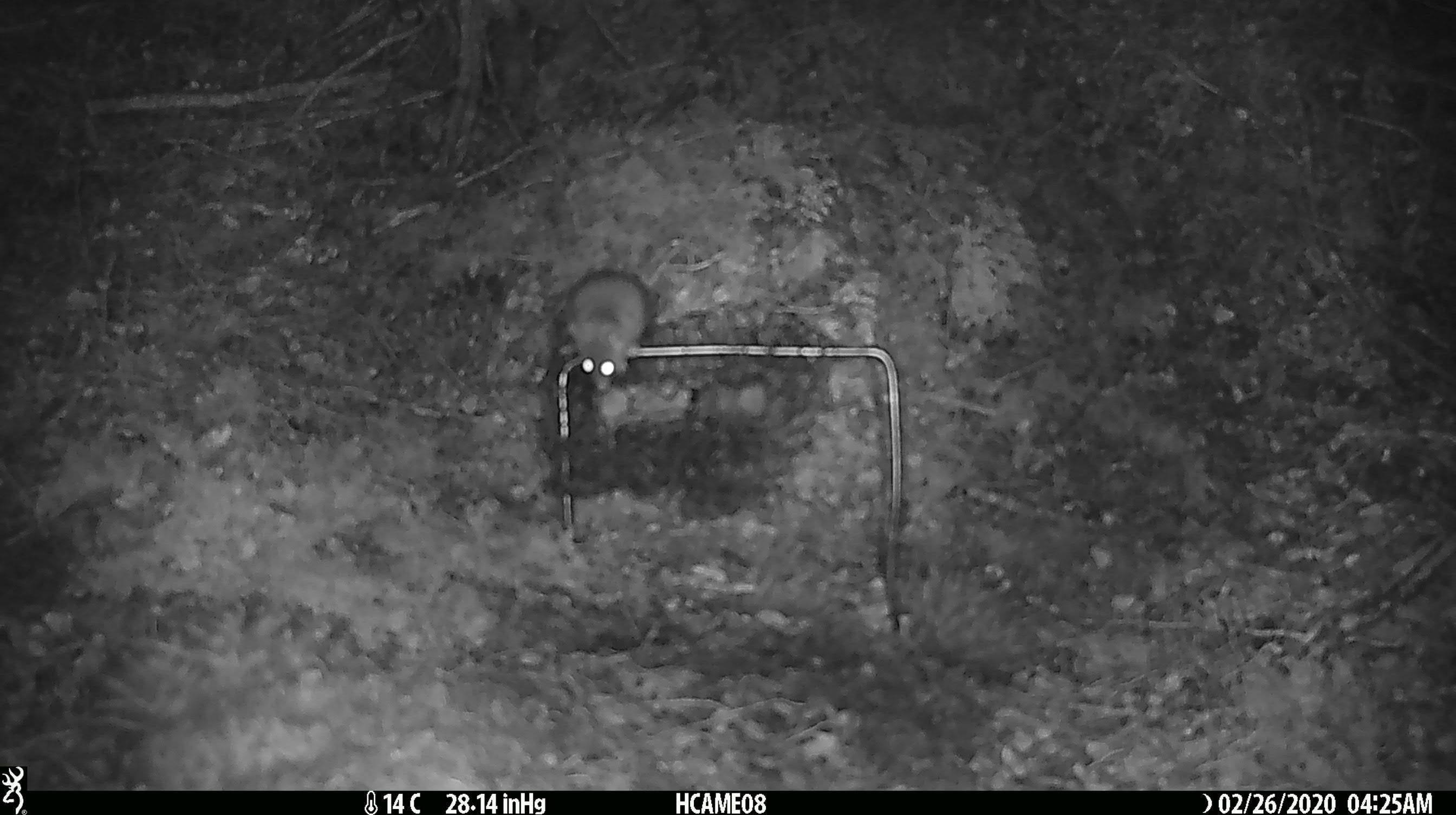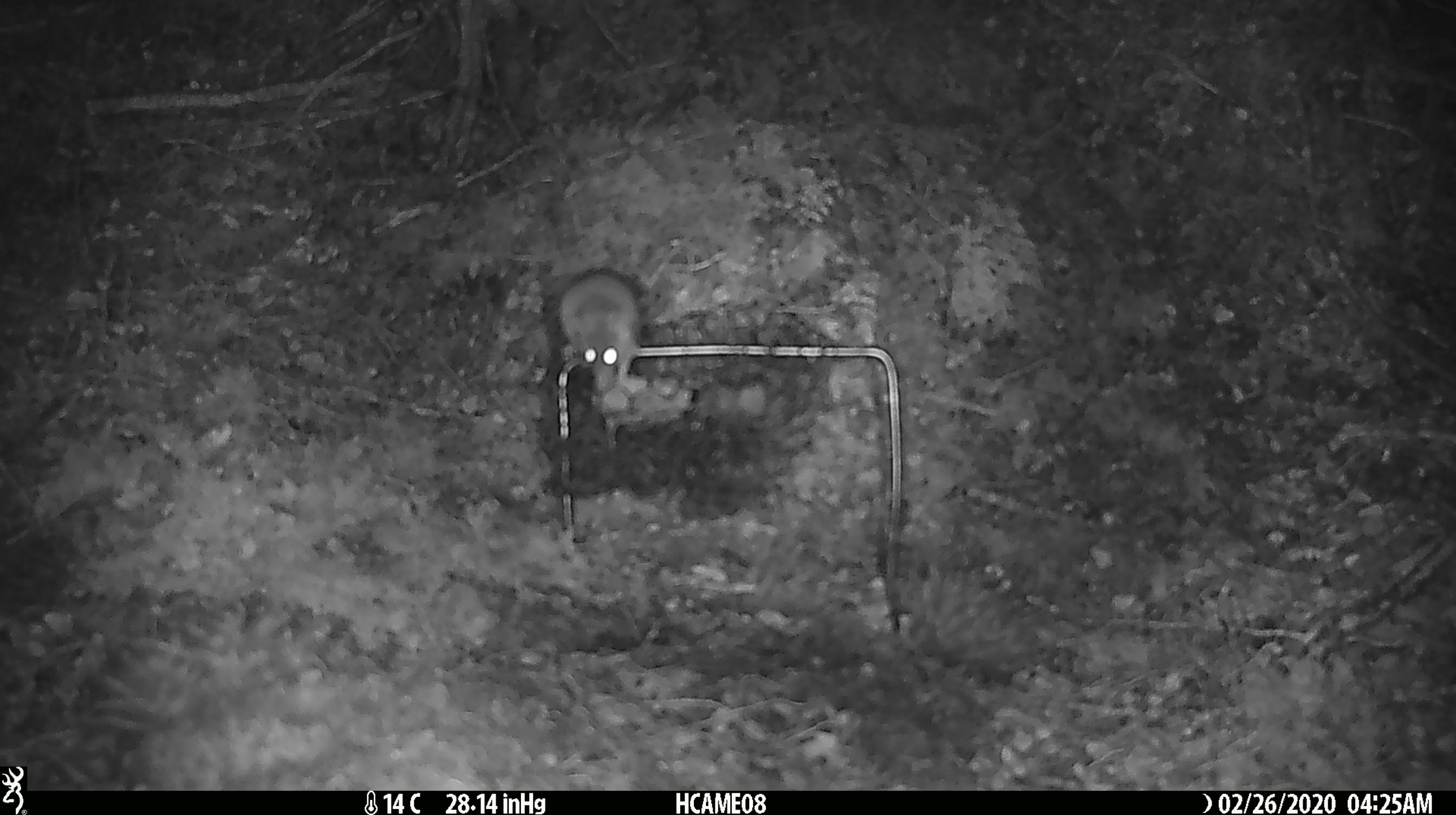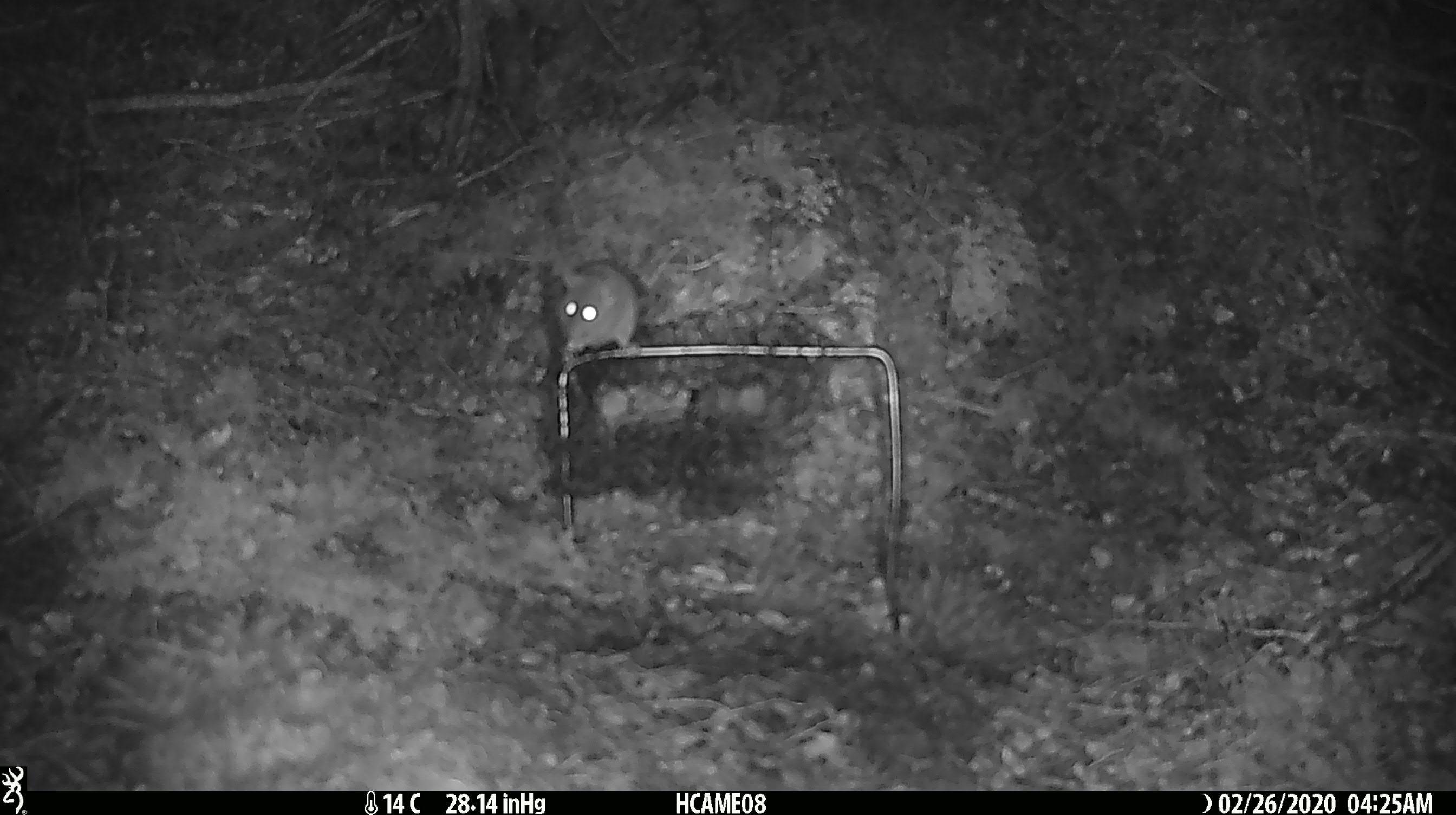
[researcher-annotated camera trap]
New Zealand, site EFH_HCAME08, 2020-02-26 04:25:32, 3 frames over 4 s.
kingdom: Animalia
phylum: Chordata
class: Mammalia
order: Rodentia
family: Muridae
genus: Mus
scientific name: Mus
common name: mouse